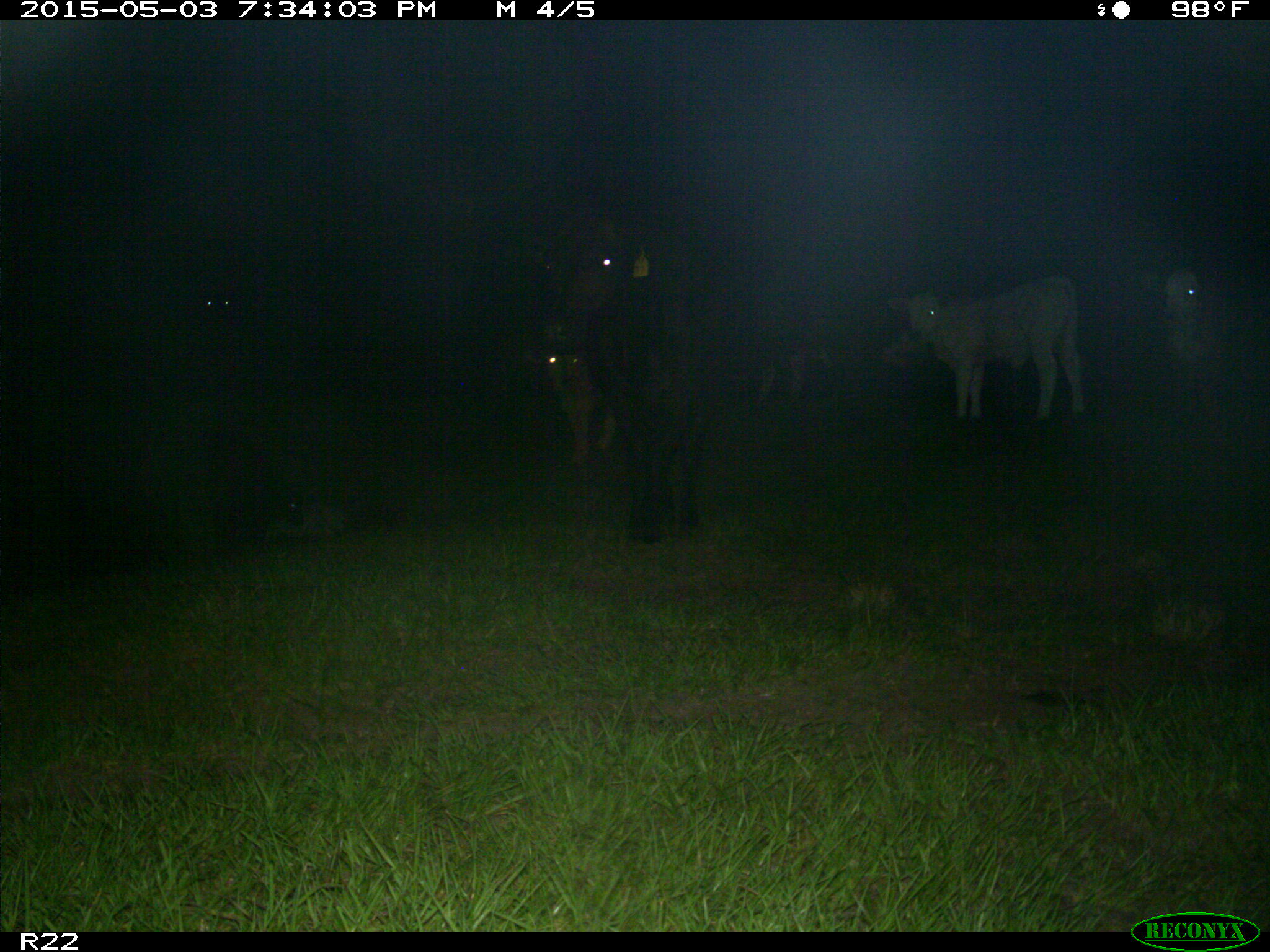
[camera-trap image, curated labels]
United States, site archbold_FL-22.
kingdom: Animalia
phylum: Chordata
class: Mammalia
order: Artiodactyla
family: Bovidae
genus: Bos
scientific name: Bos taurus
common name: domestic cow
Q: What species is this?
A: Bos taurus (domestic cow).